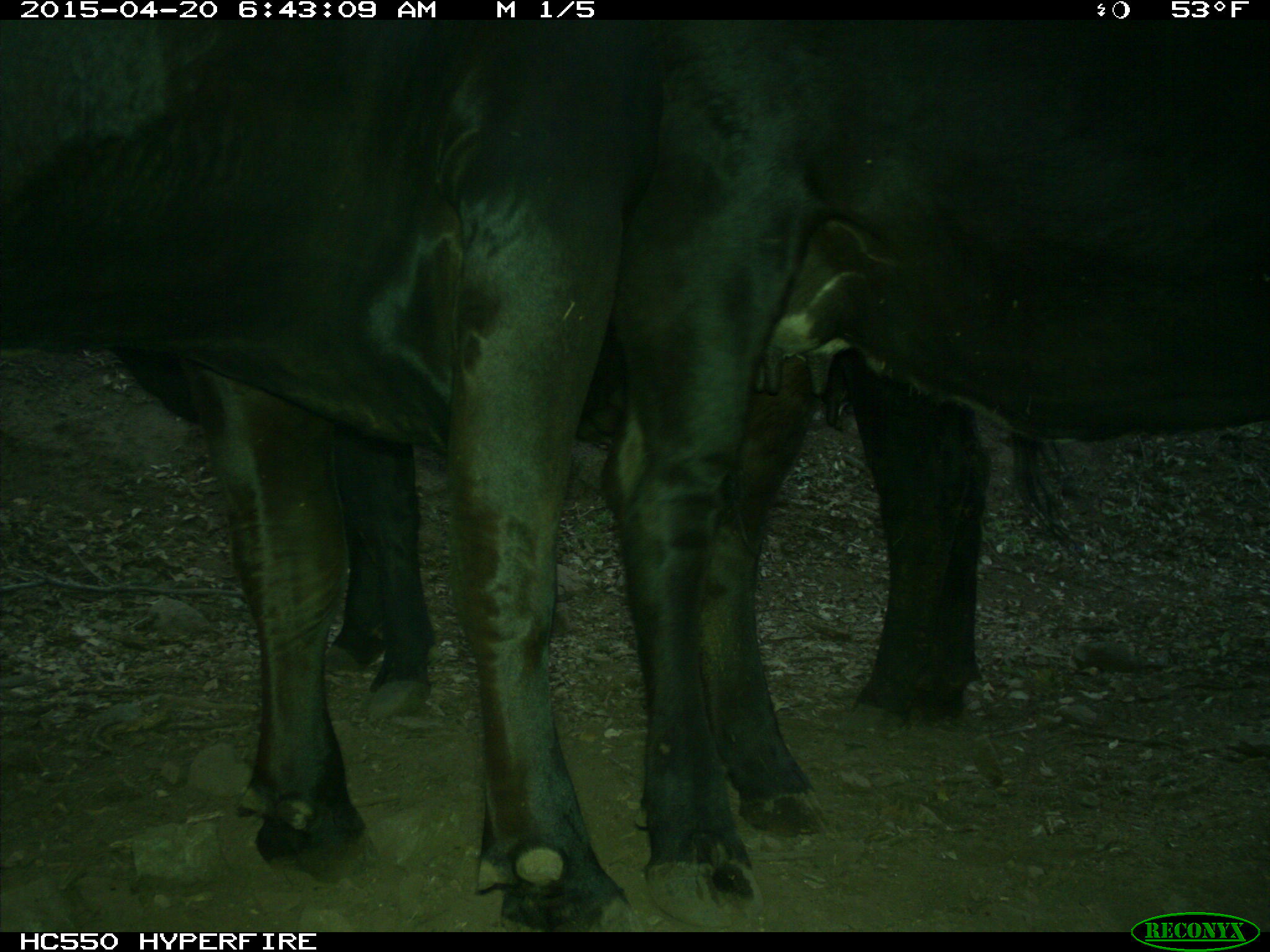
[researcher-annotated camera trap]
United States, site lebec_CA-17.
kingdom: Animalia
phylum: Chordata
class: Mammalia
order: Artiodactyla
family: Bovidae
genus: Bos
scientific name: Bos taurus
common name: domestic cow